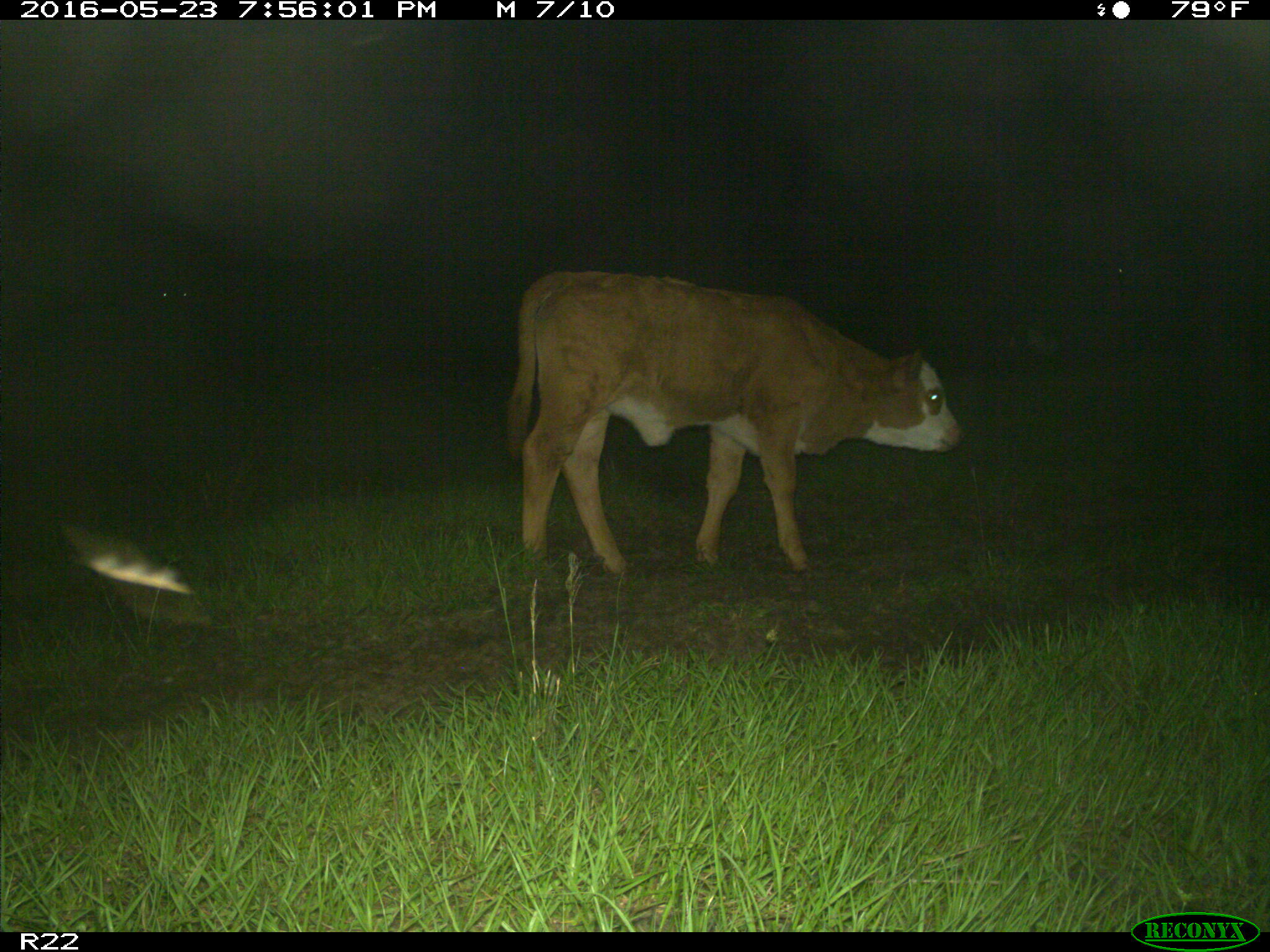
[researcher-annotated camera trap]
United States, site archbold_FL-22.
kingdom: Animalia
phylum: Chordata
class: Mammalia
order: Artiodactyla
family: Bovidae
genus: Bos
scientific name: Bos taurus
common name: domestic cow